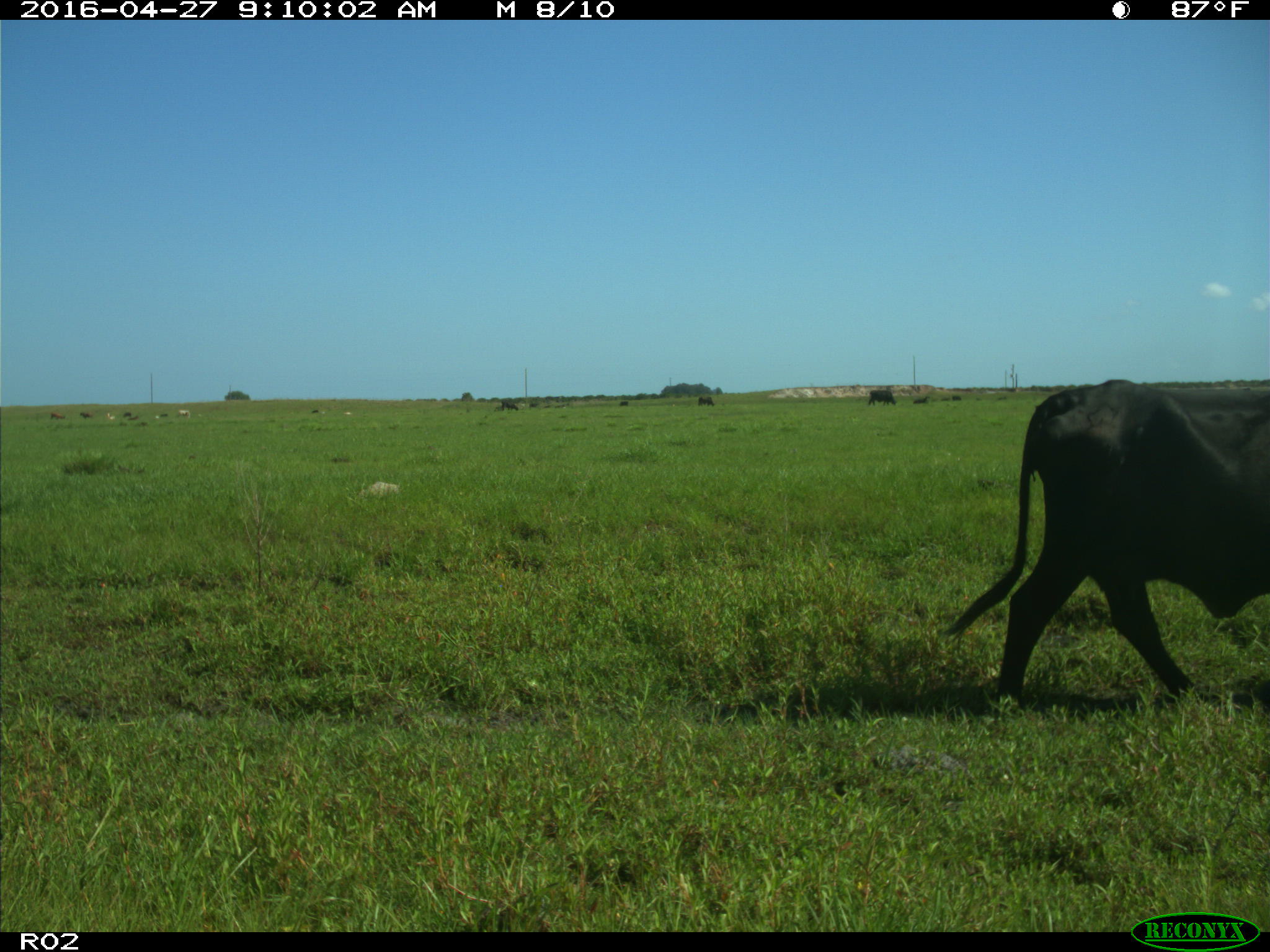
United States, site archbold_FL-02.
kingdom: Animalia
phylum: Chordata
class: Mammalia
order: Artiodactyla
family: Bovidae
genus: Bos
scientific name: Bos taurus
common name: domestic cow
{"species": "Bos taurus (domestic cow)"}